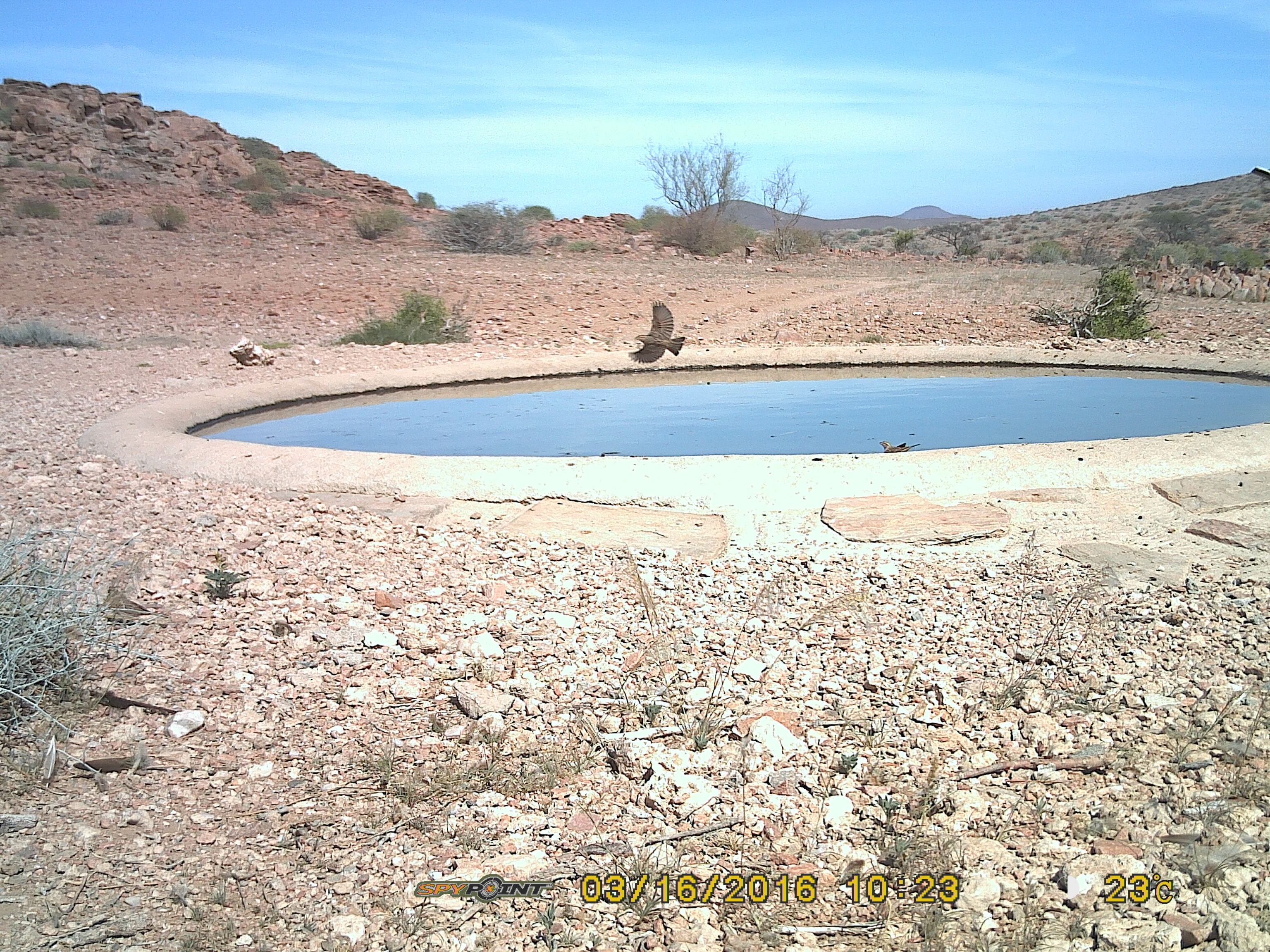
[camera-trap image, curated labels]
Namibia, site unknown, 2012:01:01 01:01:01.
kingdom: Animalia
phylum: Chordata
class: Aves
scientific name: Aves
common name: birds